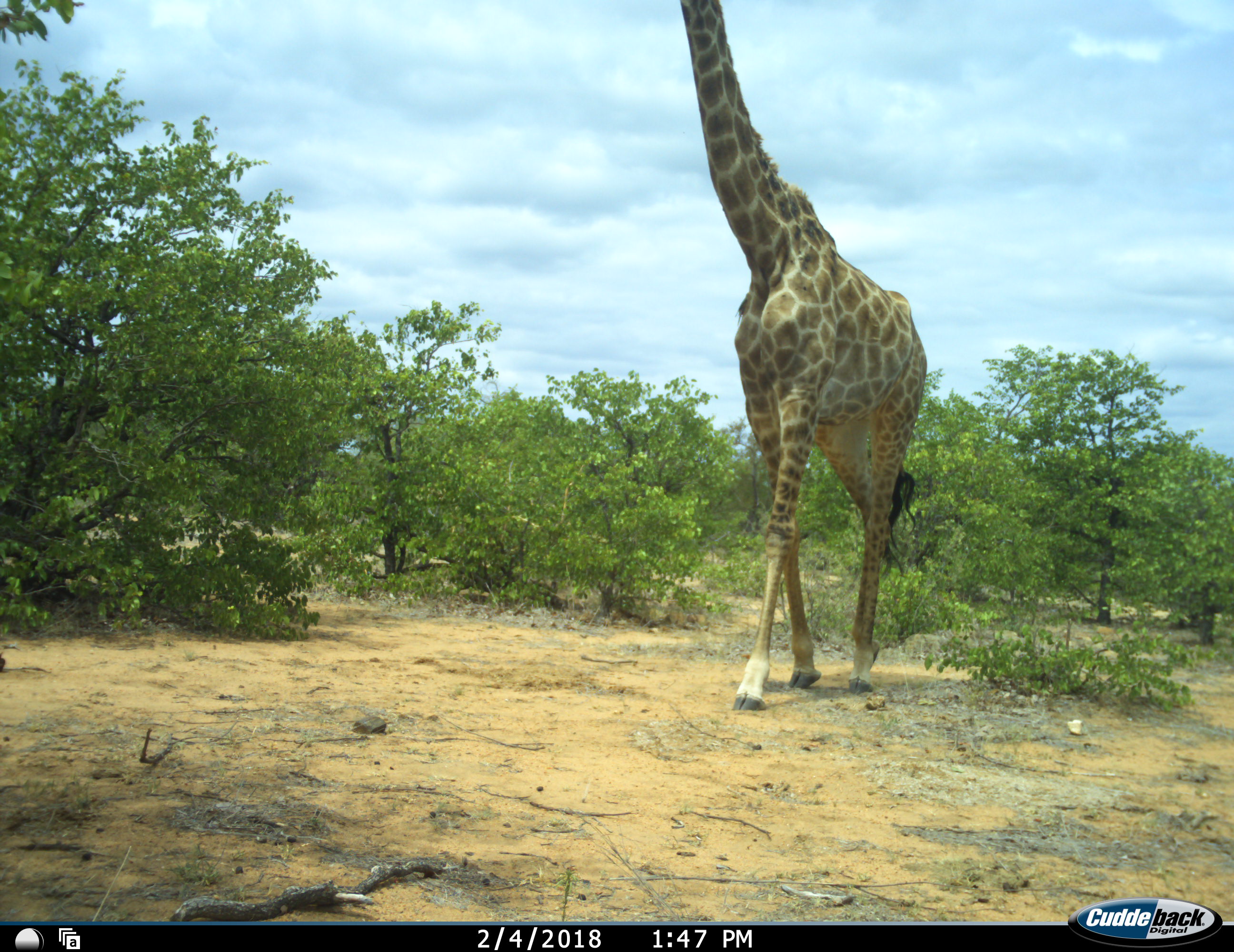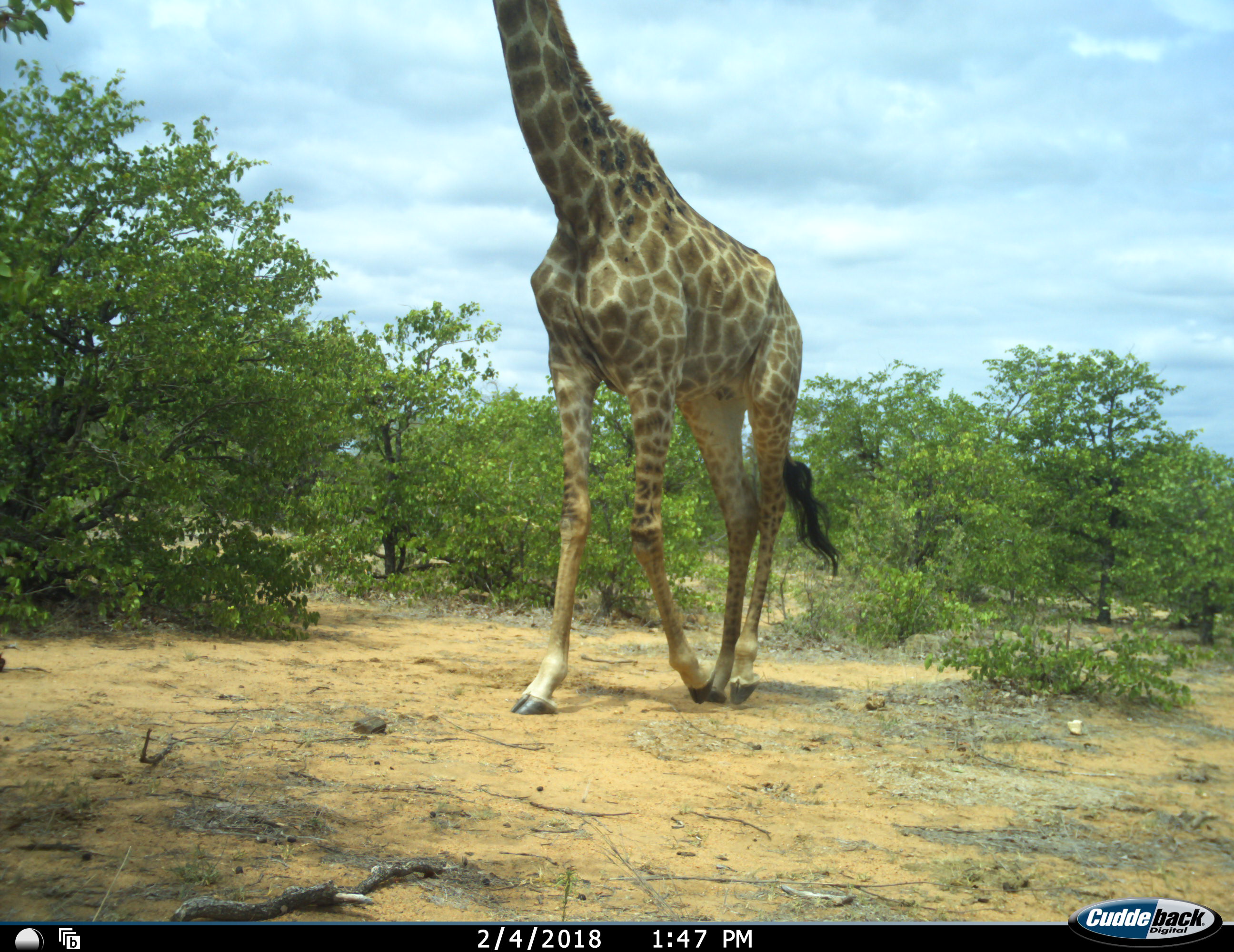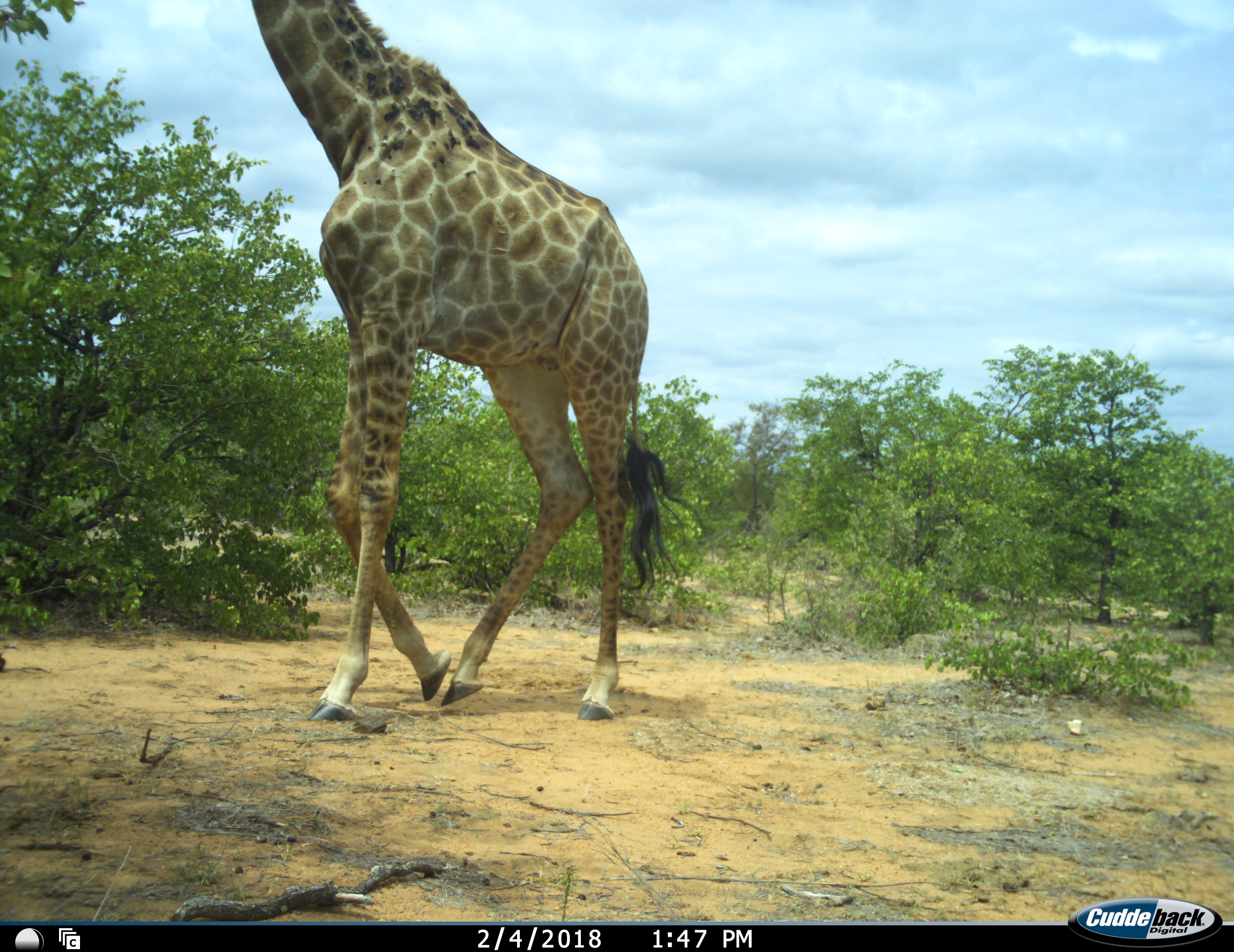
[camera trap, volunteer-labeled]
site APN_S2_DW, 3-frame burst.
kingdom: Animalia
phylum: Chordata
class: Mammalia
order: Artiodactyla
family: Giraffidae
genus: Giraffa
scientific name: Giraffa camelopardalis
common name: giraffe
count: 1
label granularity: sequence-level